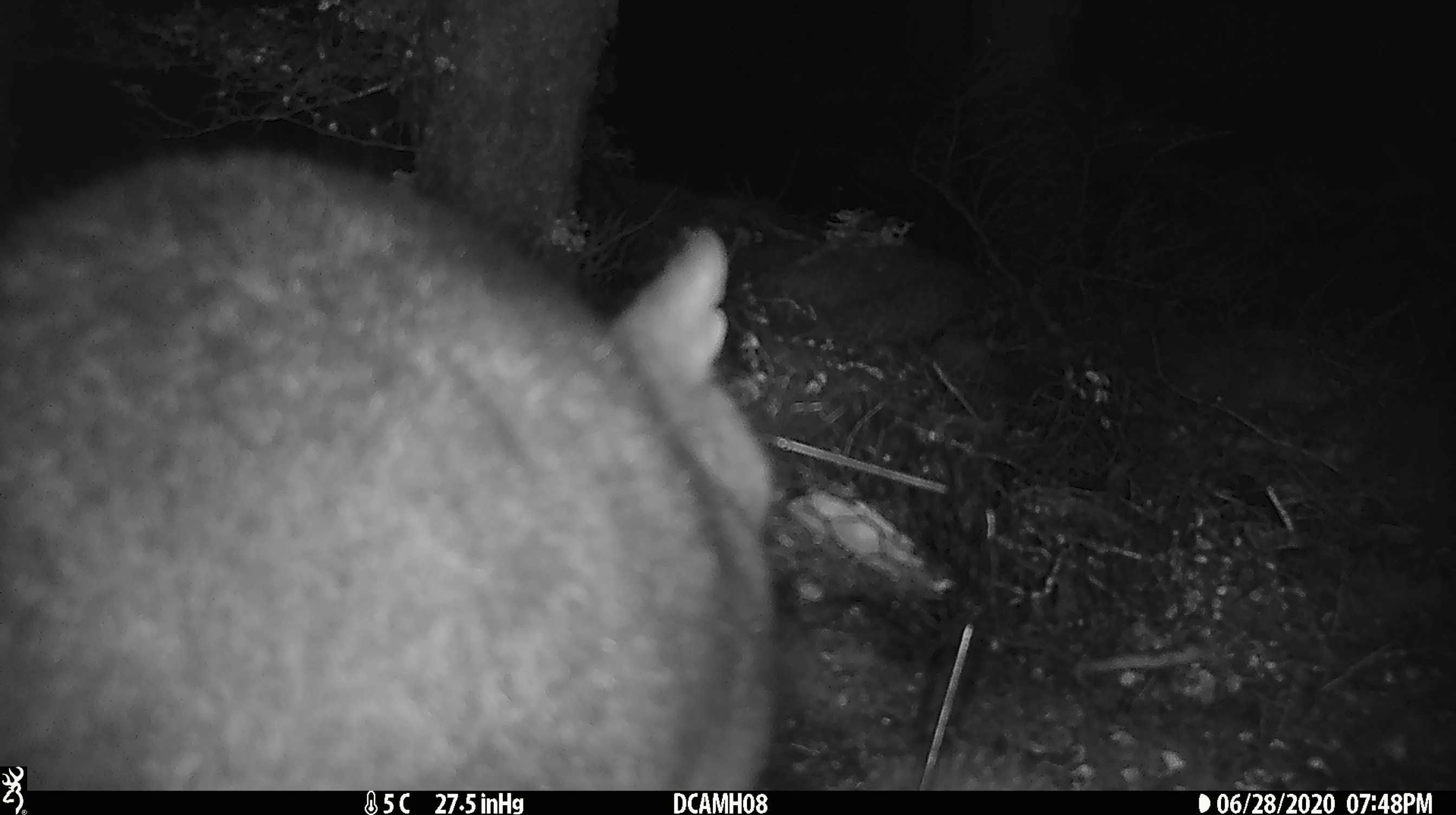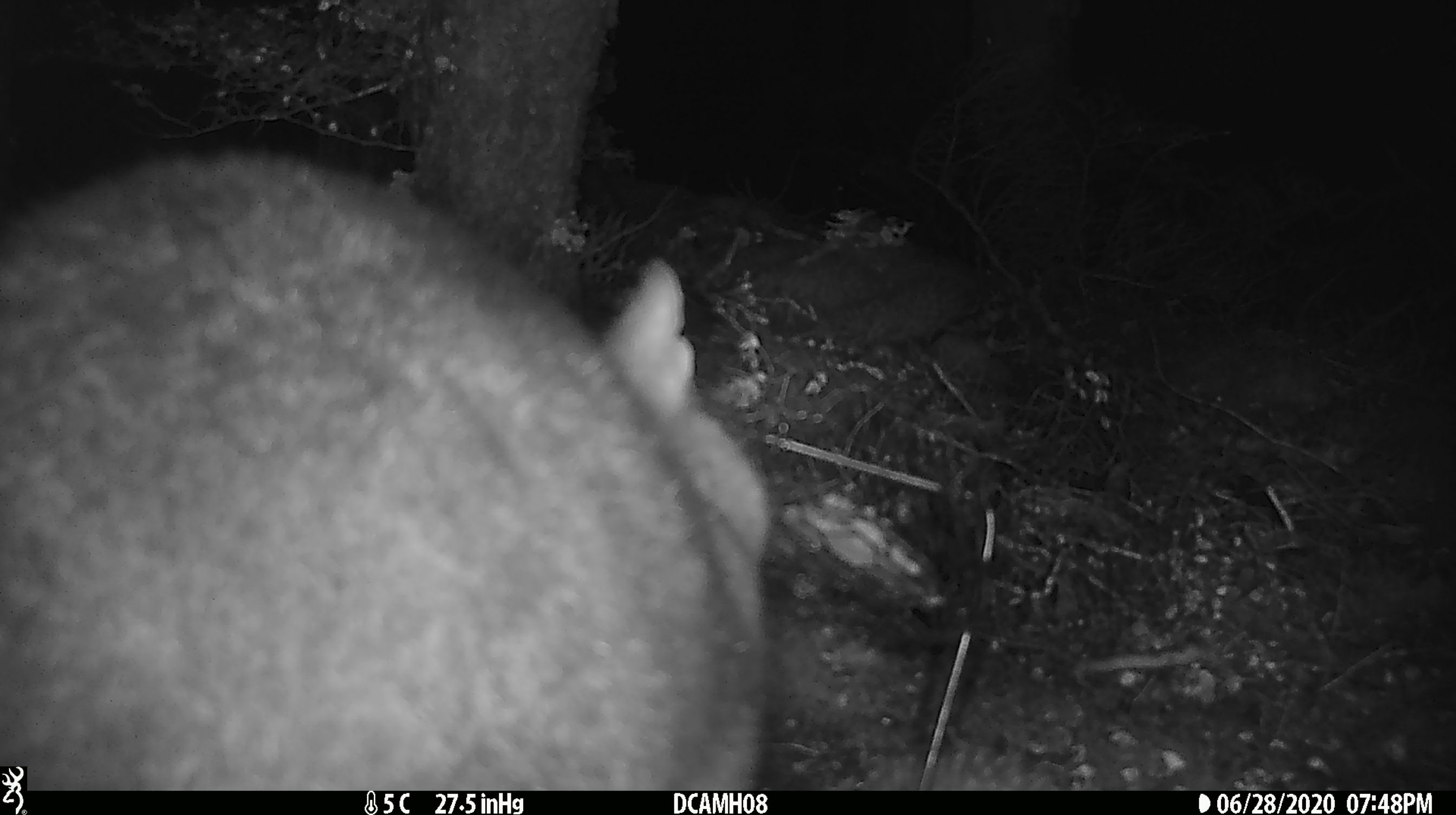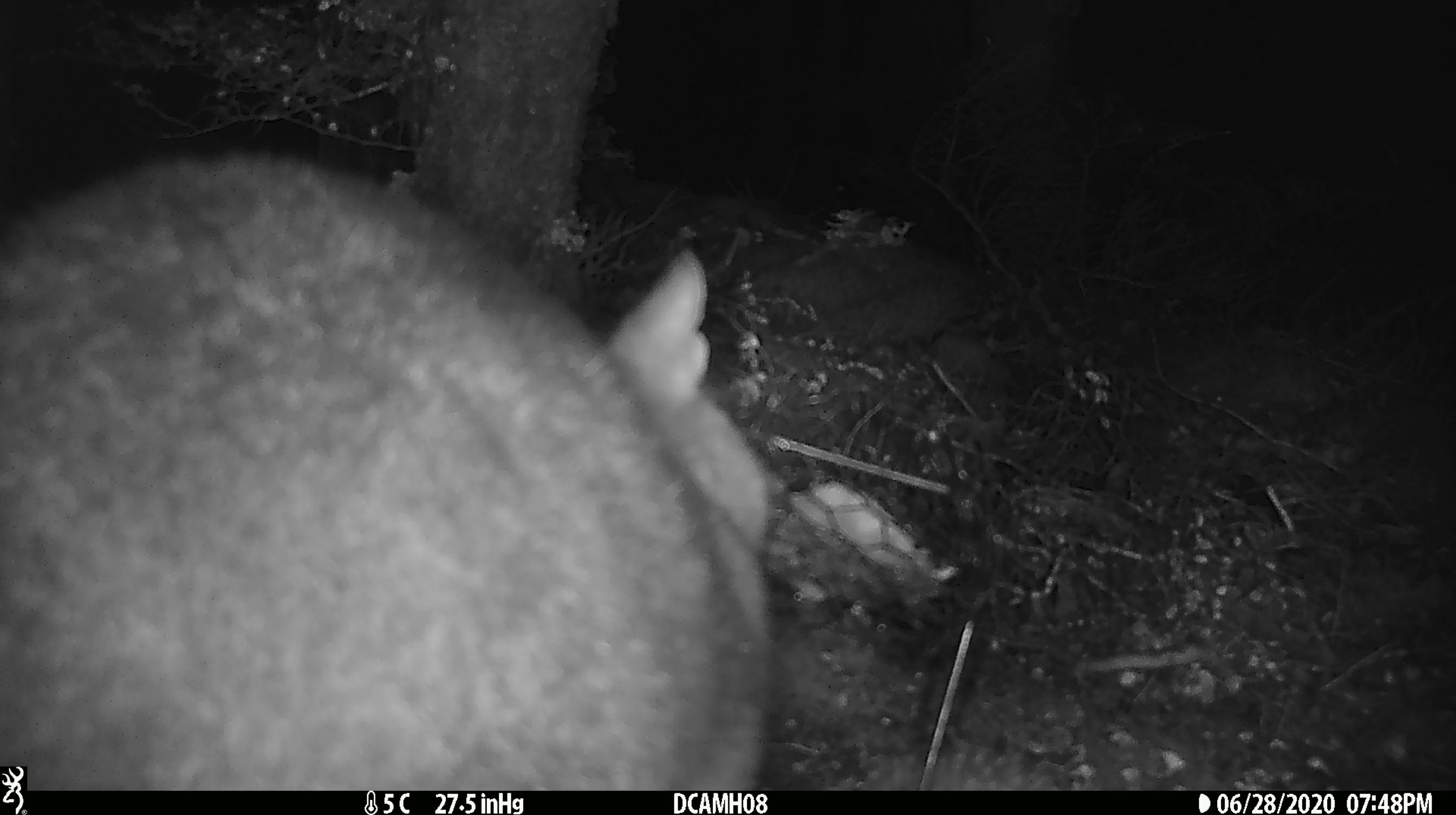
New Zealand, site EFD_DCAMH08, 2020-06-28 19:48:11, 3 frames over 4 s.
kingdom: Animalia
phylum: Chordata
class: Mammalia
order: Diprotodontia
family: Phalangeridae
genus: Trichosurus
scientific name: Trichosurus vulpecula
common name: common brushtail possum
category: possum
Possum (common brushtail possum) (Trichosurus vulpecula).